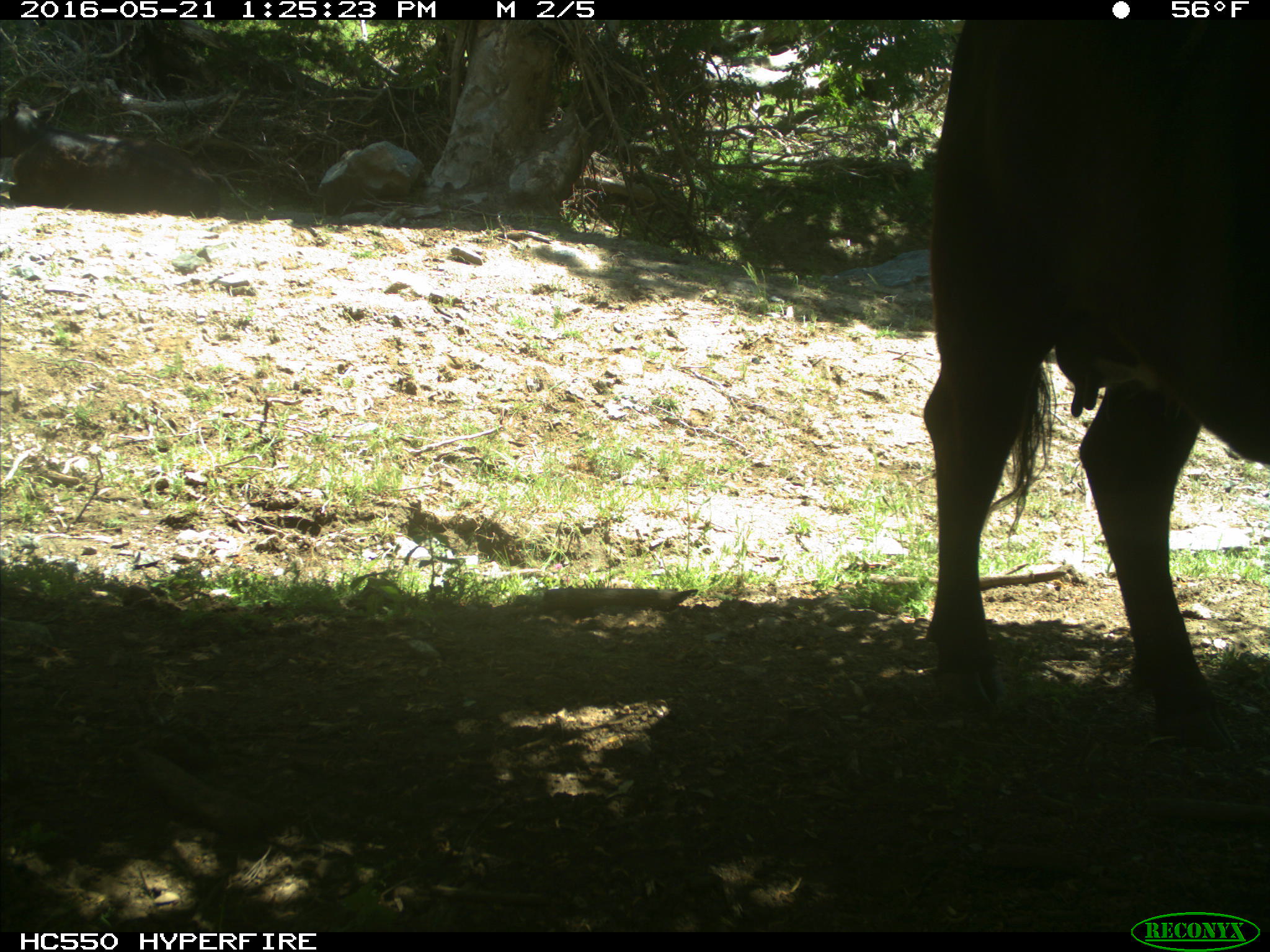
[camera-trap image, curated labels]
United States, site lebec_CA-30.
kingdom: Animalia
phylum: Chordata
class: Mammalia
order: Artiodactyla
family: Bovidae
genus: Bos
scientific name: Bos taurus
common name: domestic cow